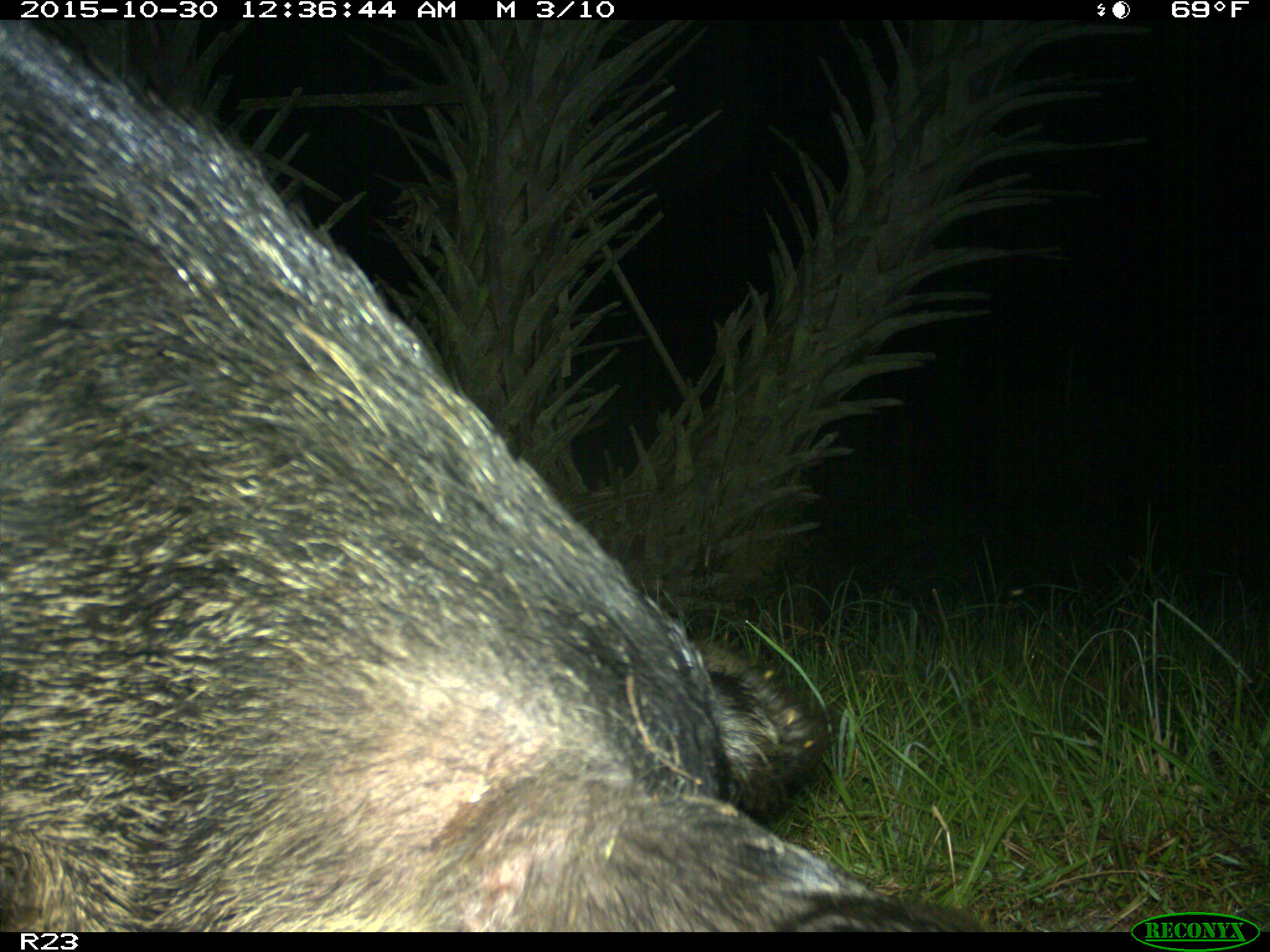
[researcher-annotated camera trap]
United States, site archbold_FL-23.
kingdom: Animalia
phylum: Chordata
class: Mammalia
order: Artiodactyla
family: Suidae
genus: Sus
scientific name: Sus scrofa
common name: wild boar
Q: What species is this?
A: Sus scrofa (wild boar).